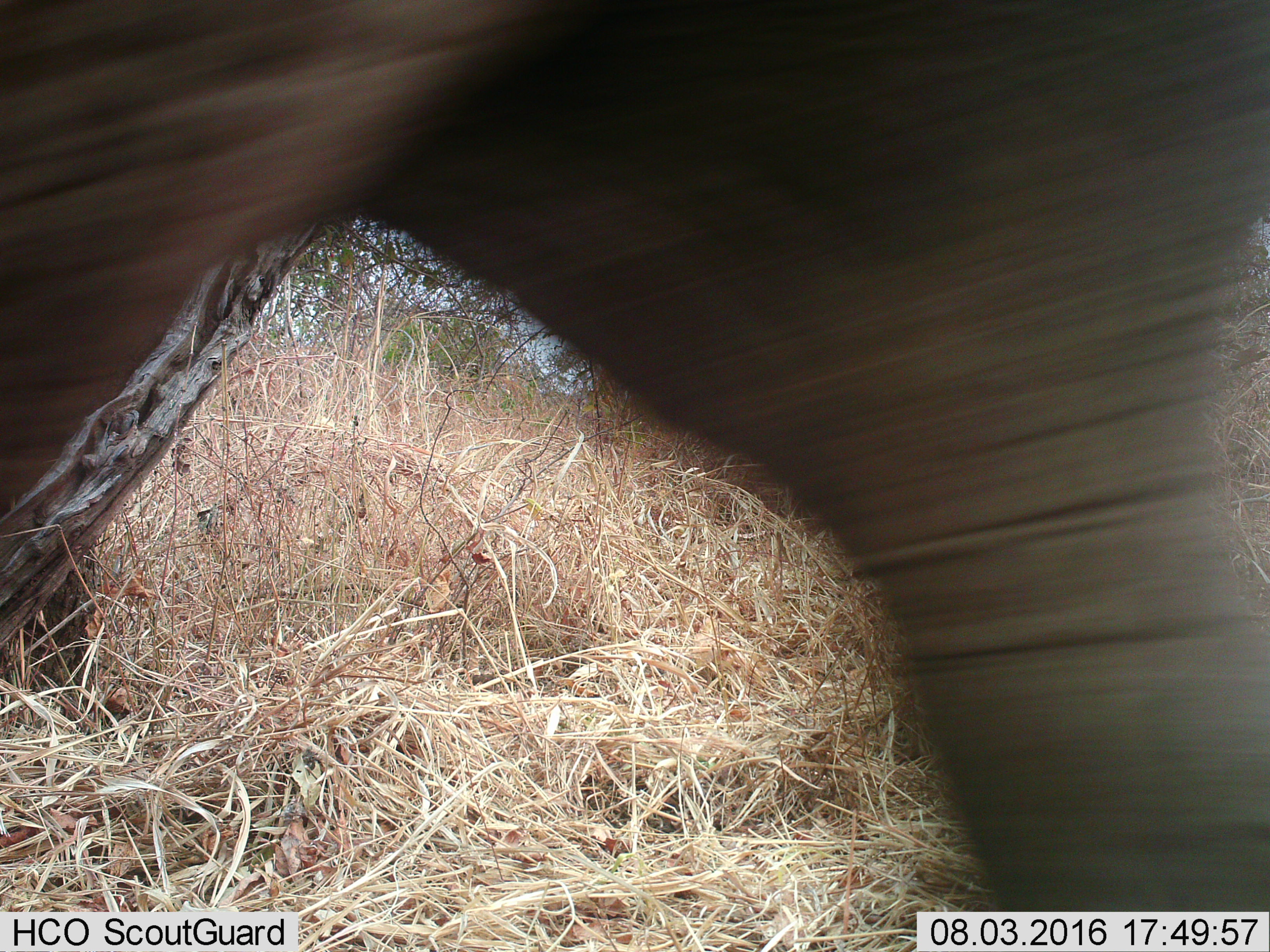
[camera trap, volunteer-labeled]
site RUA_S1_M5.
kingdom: Animalia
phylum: Chordata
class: Mammalia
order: Proboscidea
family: Elephantidae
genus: Loxodonta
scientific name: Loxodonta africana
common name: african bush elephant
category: elephant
Elephant (african bush elephant) (Loxodonta africana), count 1. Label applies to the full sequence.